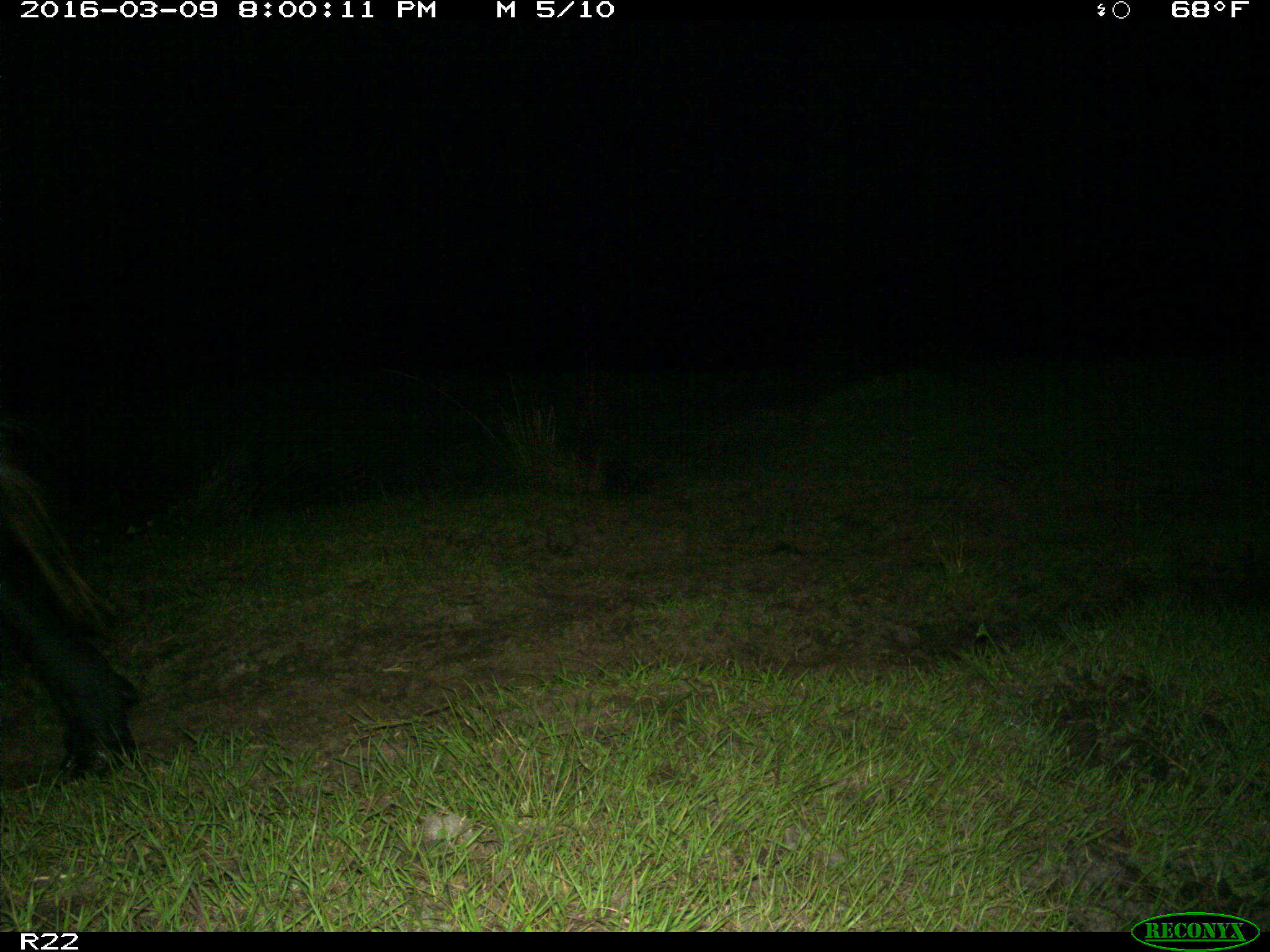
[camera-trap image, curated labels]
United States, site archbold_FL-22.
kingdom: Animalia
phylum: Chordata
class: Mammalia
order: Artiodactyla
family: Bovidae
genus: Bos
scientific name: Bos taurus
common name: domestic cow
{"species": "Bos taurus (domestic cow)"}